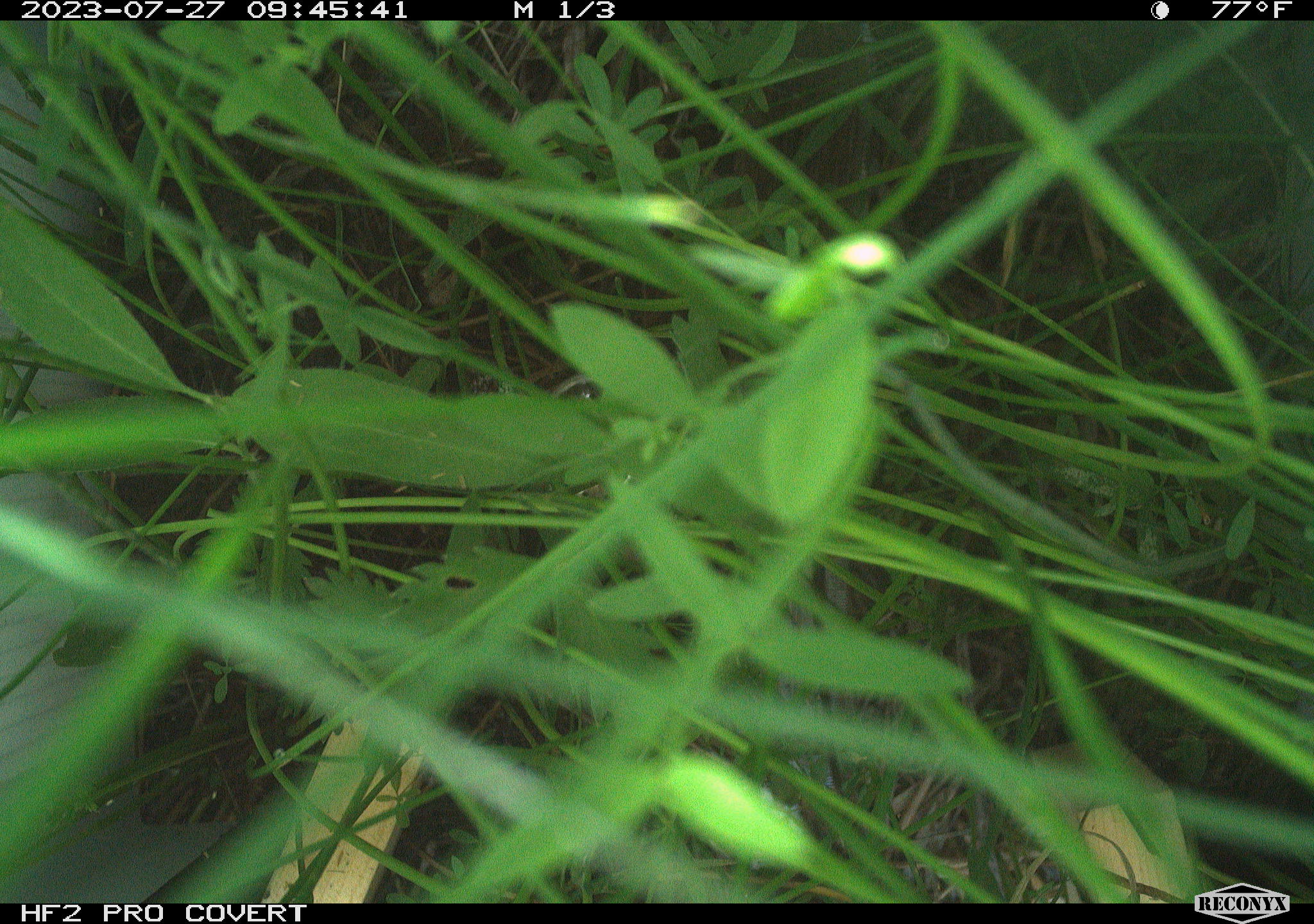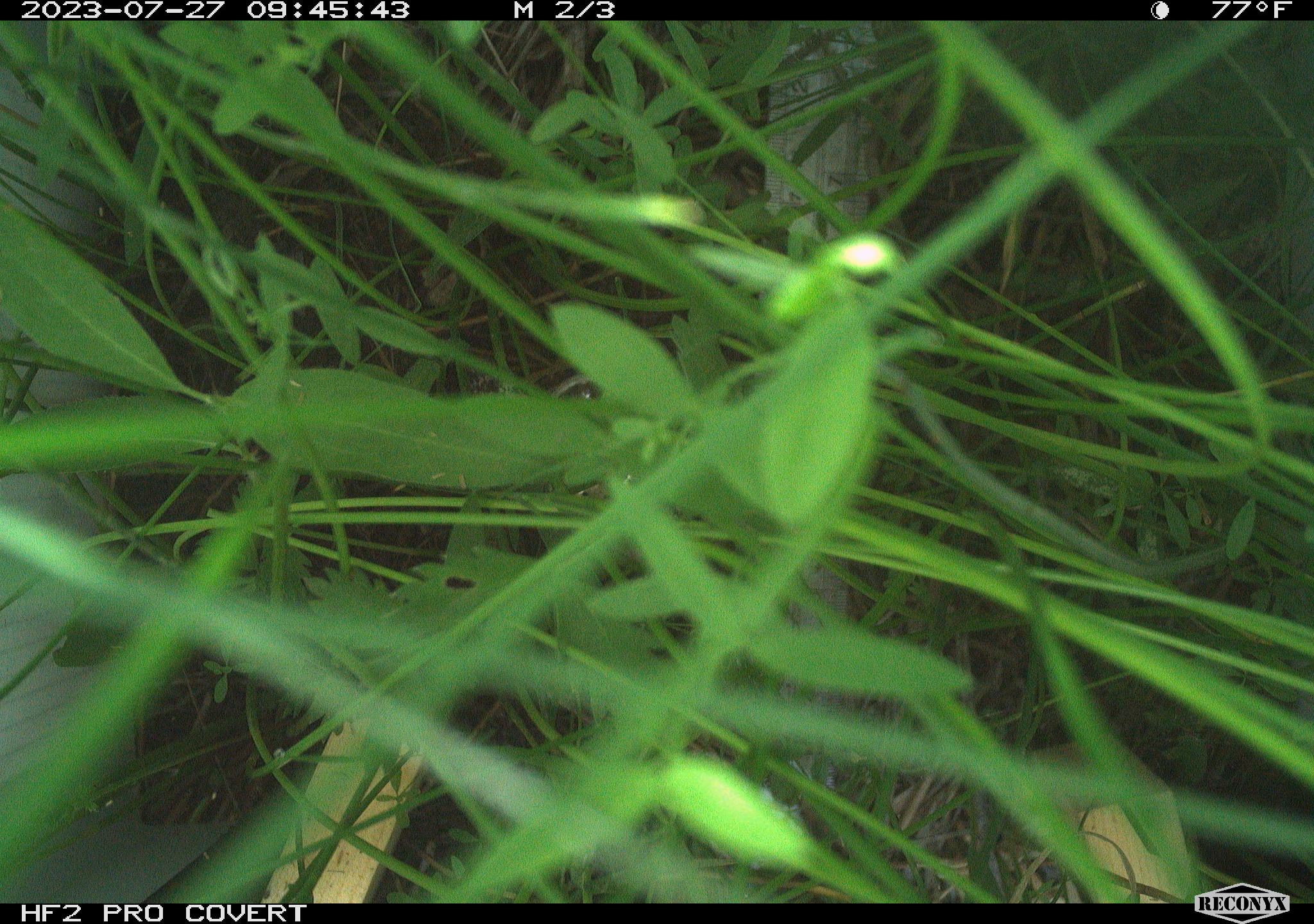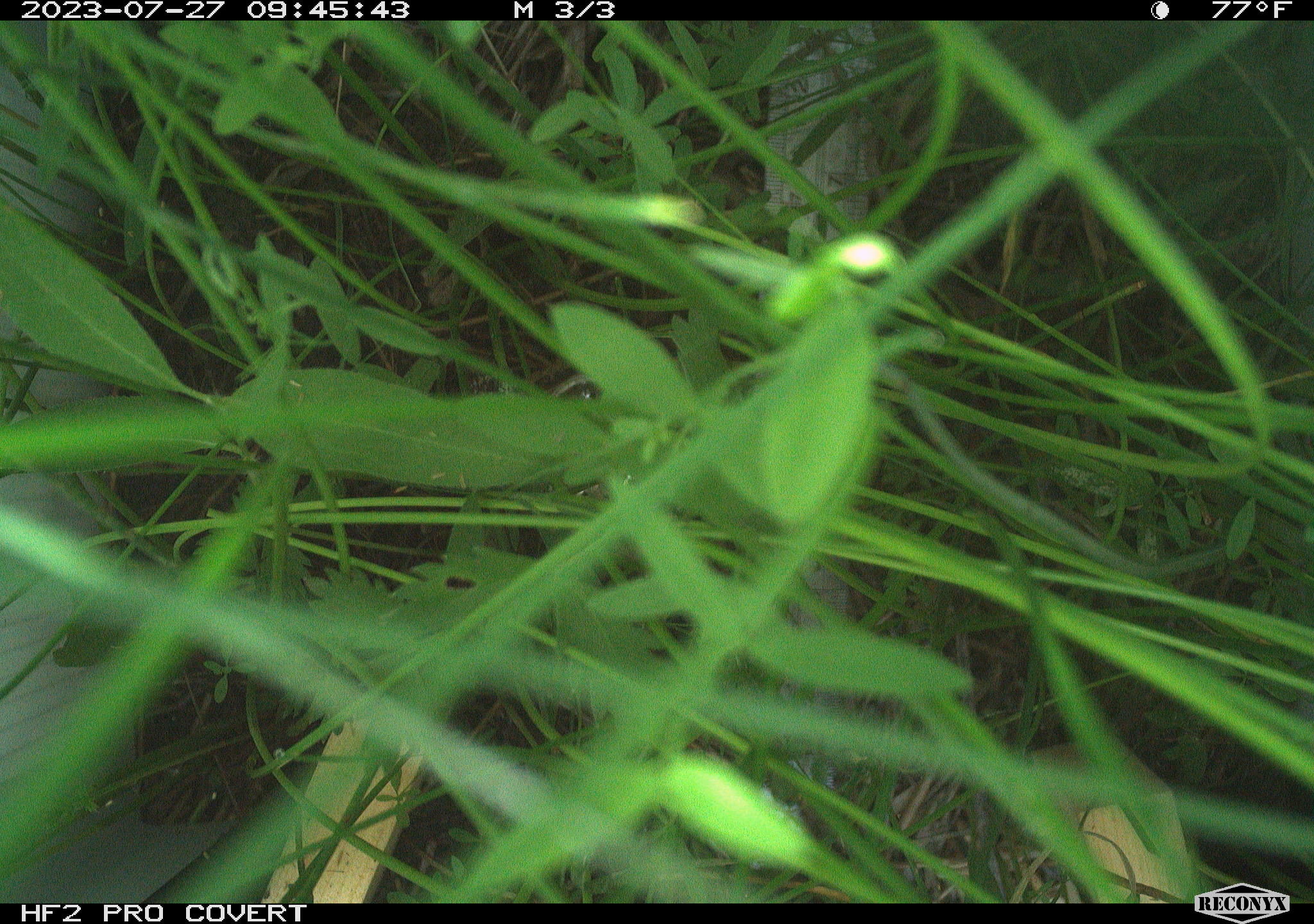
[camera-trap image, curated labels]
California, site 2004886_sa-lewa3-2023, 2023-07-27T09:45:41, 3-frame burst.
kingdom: Animalia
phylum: Chordata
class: Mammalia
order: Rodentia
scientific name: Rodentia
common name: rodent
Rodent (Rodentia).